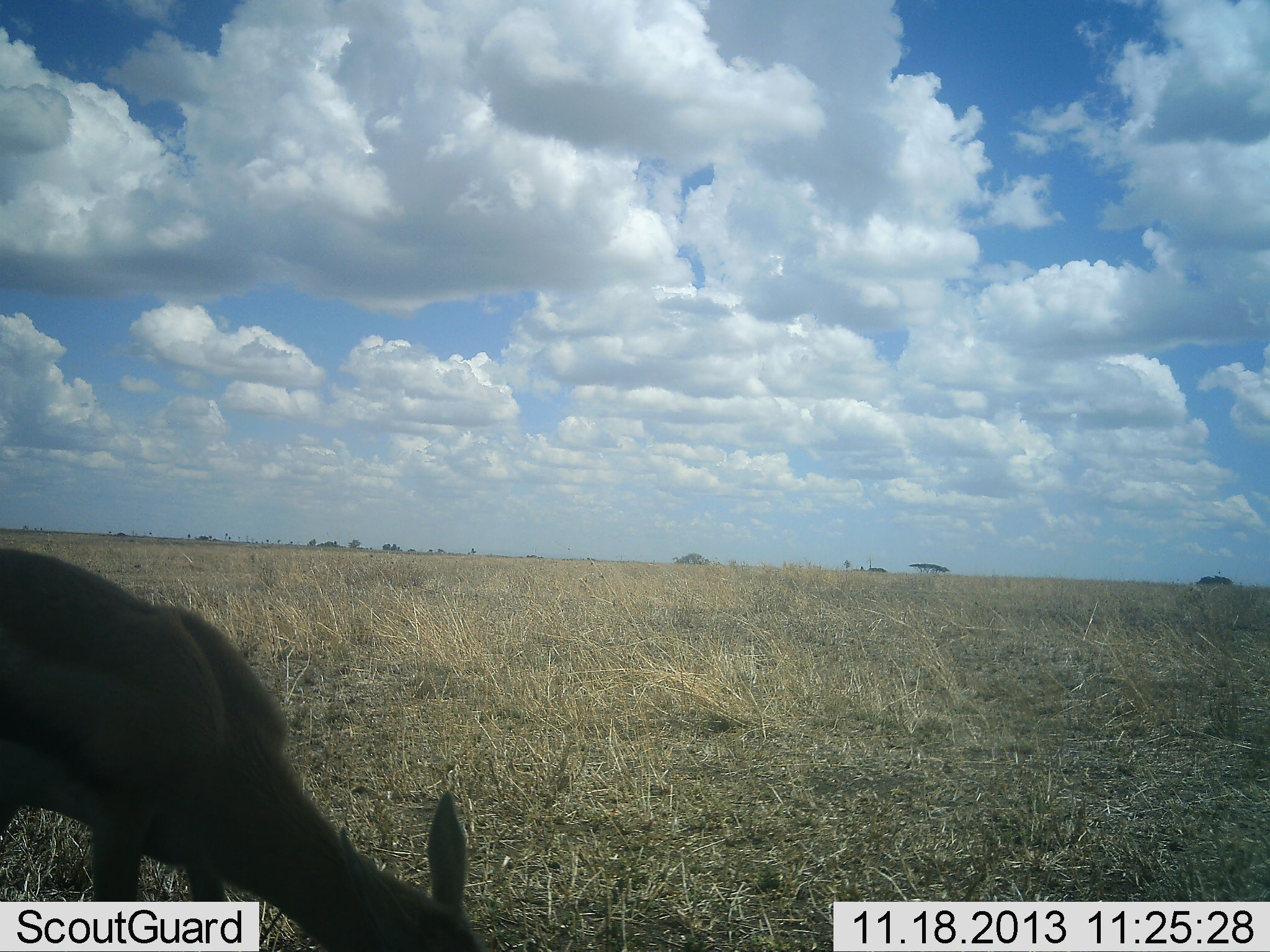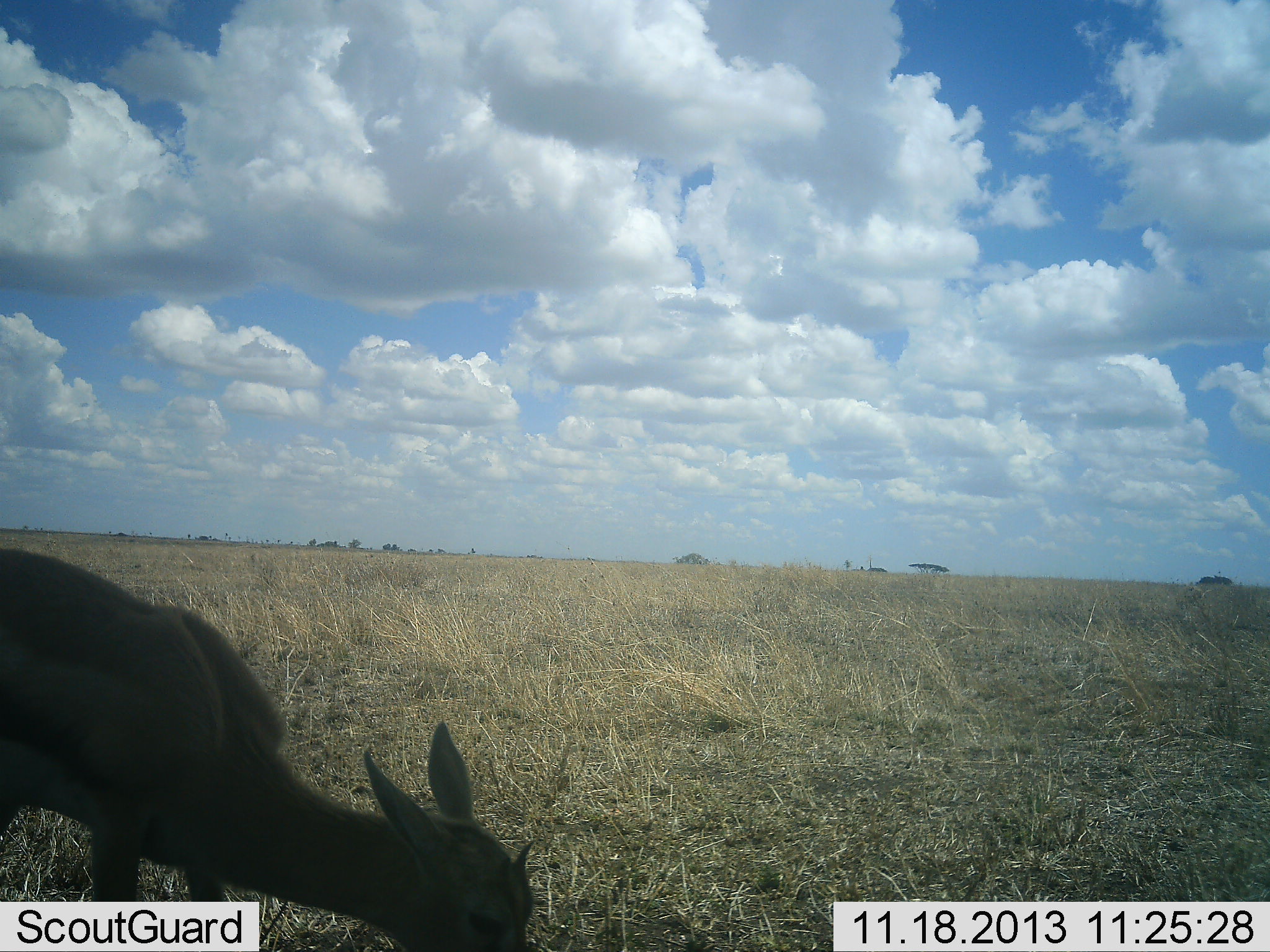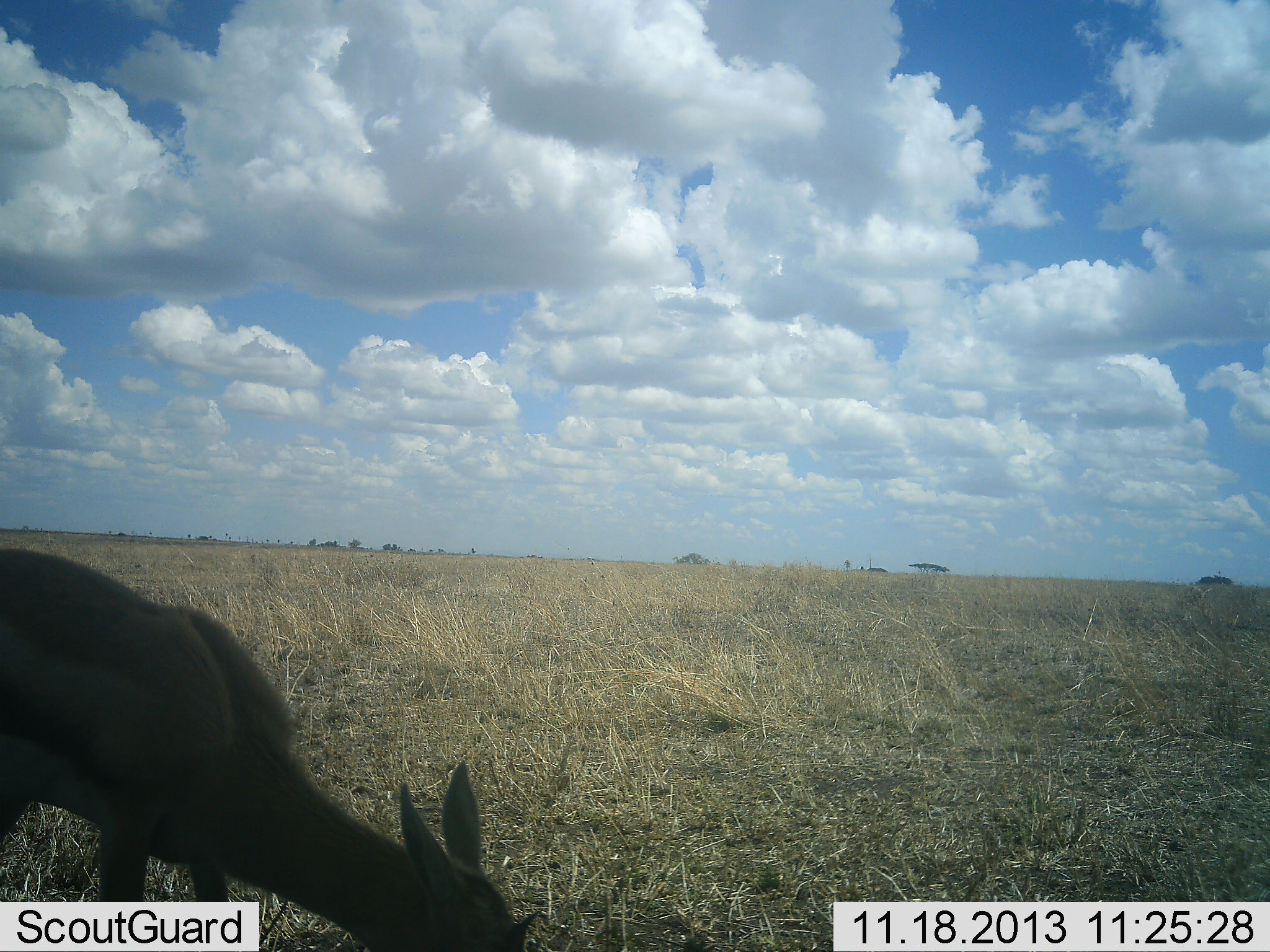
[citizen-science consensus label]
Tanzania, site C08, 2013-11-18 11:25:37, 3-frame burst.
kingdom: Animalia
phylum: Chordata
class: Mammalia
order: Artiodactyla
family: Bovidae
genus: Eudorcas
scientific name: Eudorcas thomsonii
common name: thomson's gazelle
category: gazellethomsons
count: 1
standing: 20%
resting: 0%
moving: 0%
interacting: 0%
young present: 0%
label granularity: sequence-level